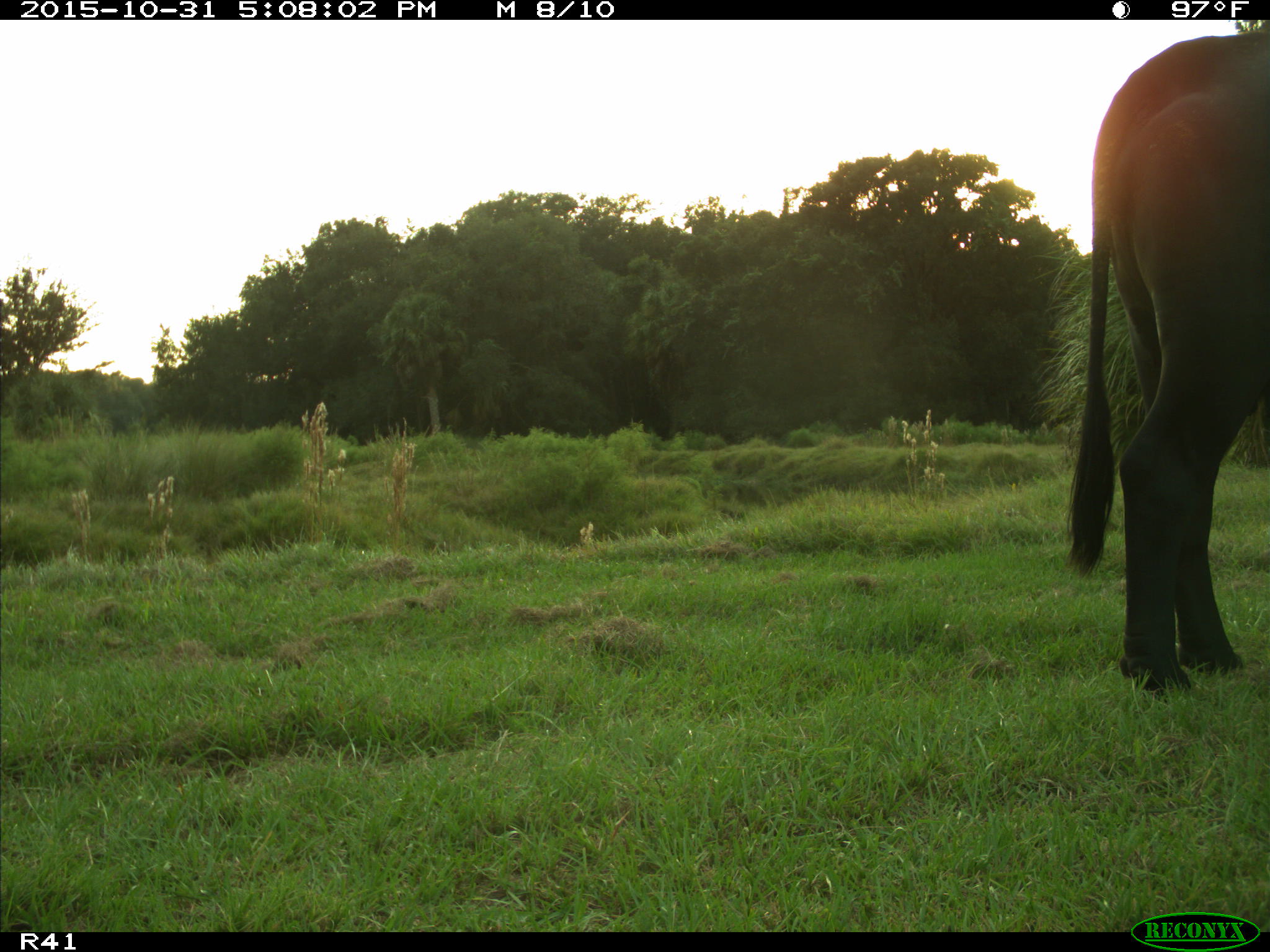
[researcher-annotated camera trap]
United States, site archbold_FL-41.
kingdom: Animalia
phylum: Chordata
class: Mammalia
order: Artiodactyla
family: Bovidae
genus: Bos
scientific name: Bos taurus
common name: domestic cow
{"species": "Bos taurus (domestic cow)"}